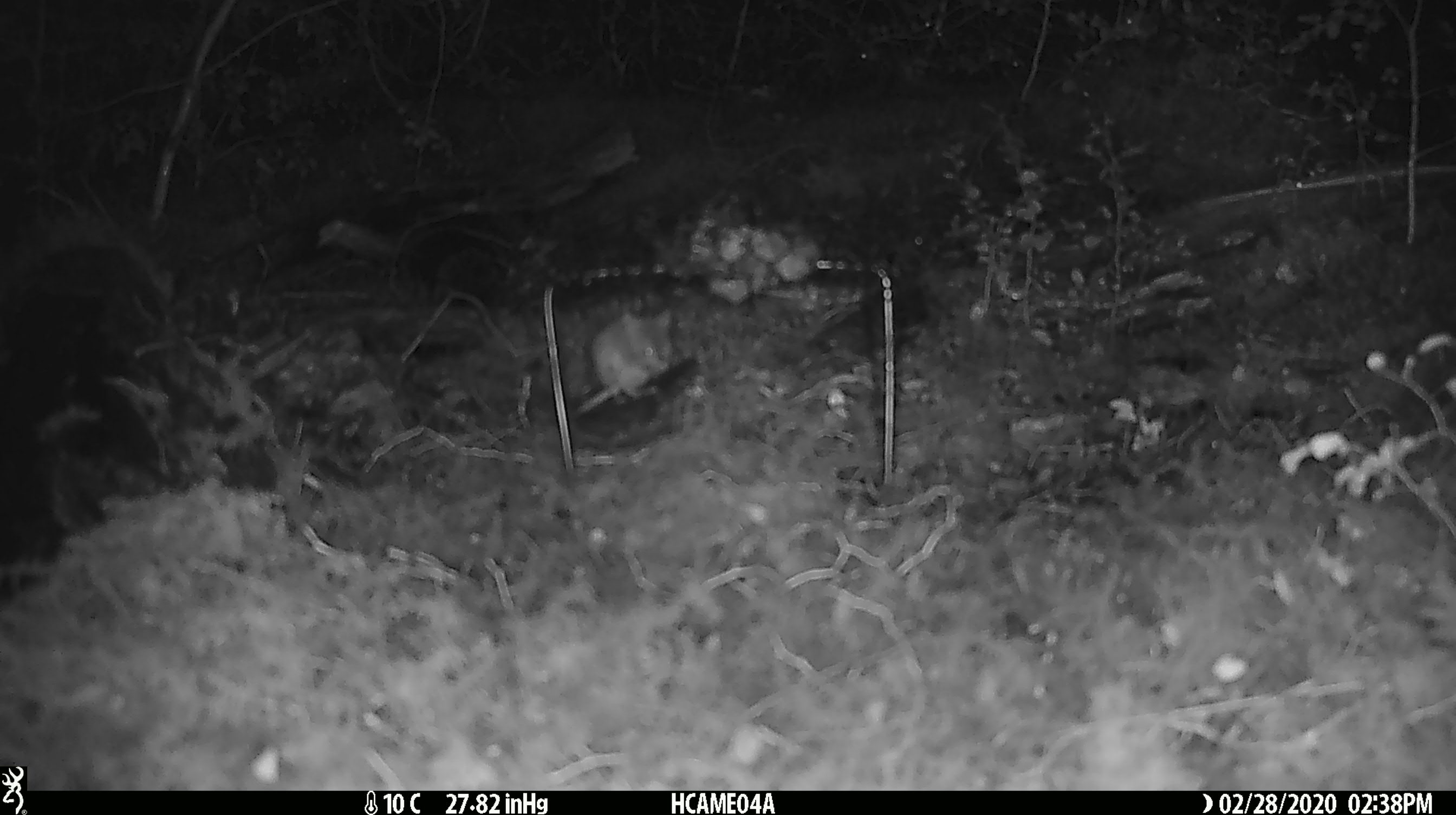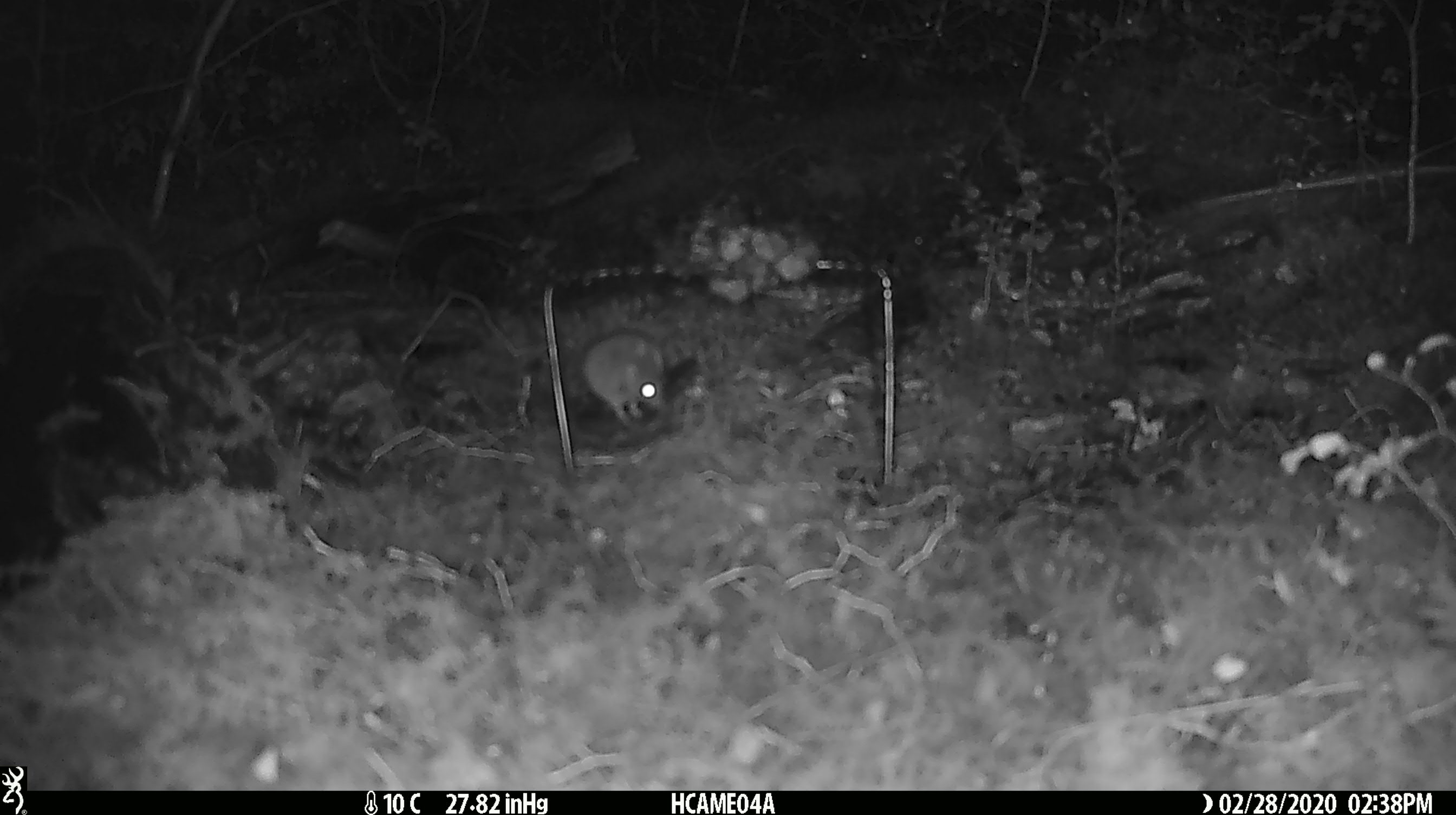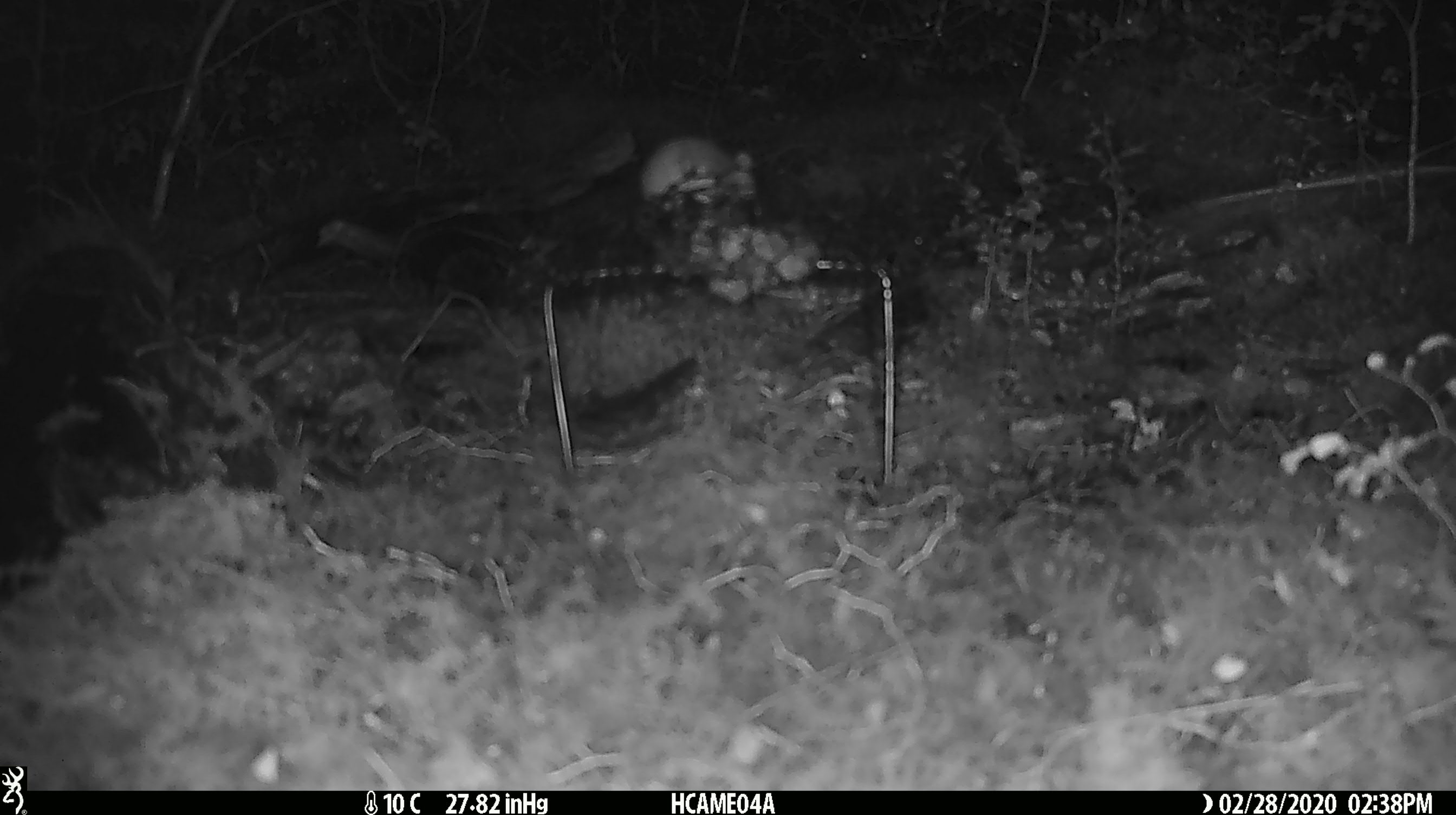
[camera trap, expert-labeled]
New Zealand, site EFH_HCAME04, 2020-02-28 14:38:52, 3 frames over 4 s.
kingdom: Animalia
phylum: Chordata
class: Mammalia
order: Rodentia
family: Muridae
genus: Mus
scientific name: Mus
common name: mouse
Mouse (Mus).